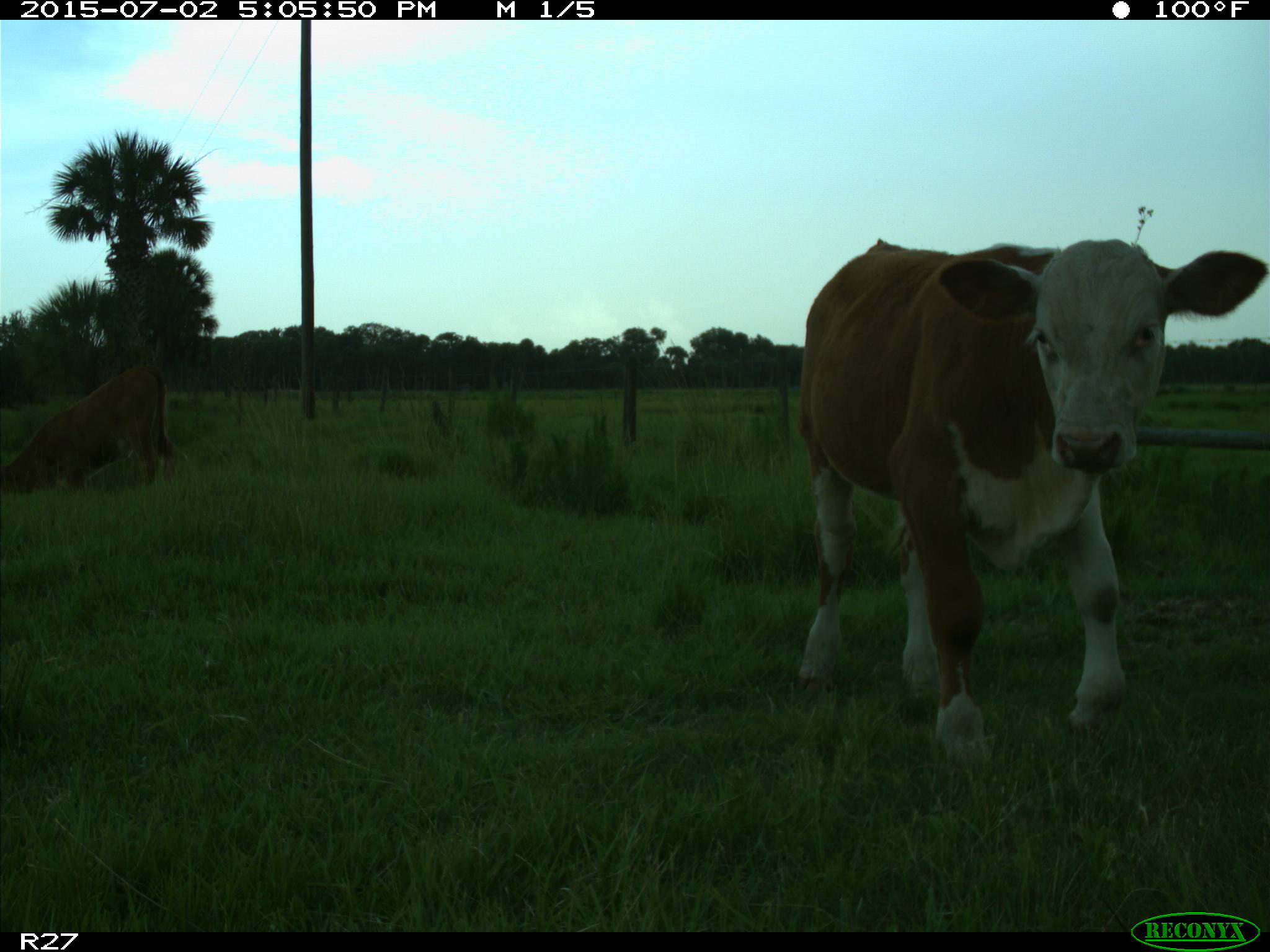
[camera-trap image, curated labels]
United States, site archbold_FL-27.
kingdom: Animalia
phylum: Chordata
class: Mammalia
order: Artiodactyla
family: Bovidae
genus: Bos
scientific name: Bos taurus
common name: domestic cow